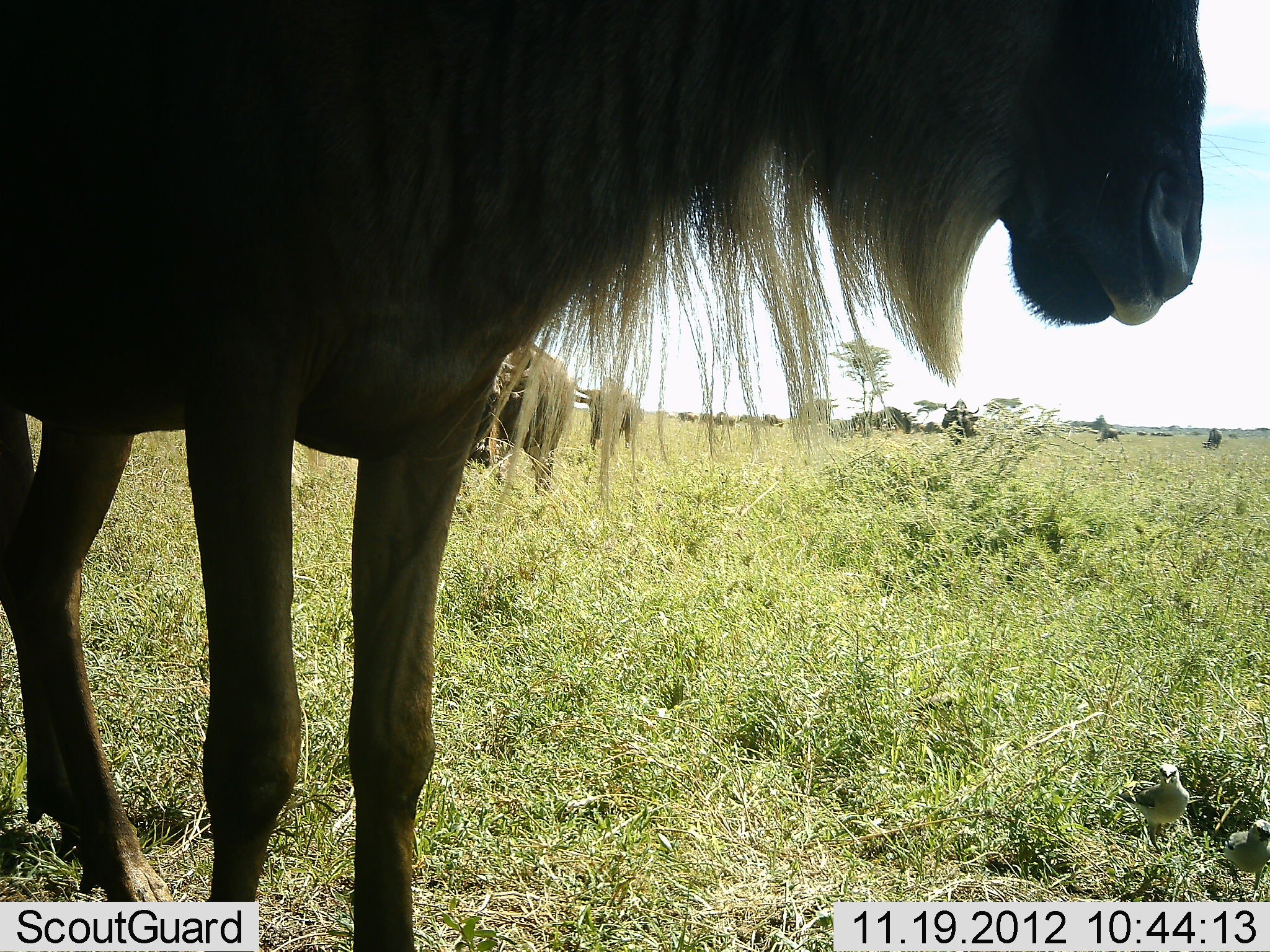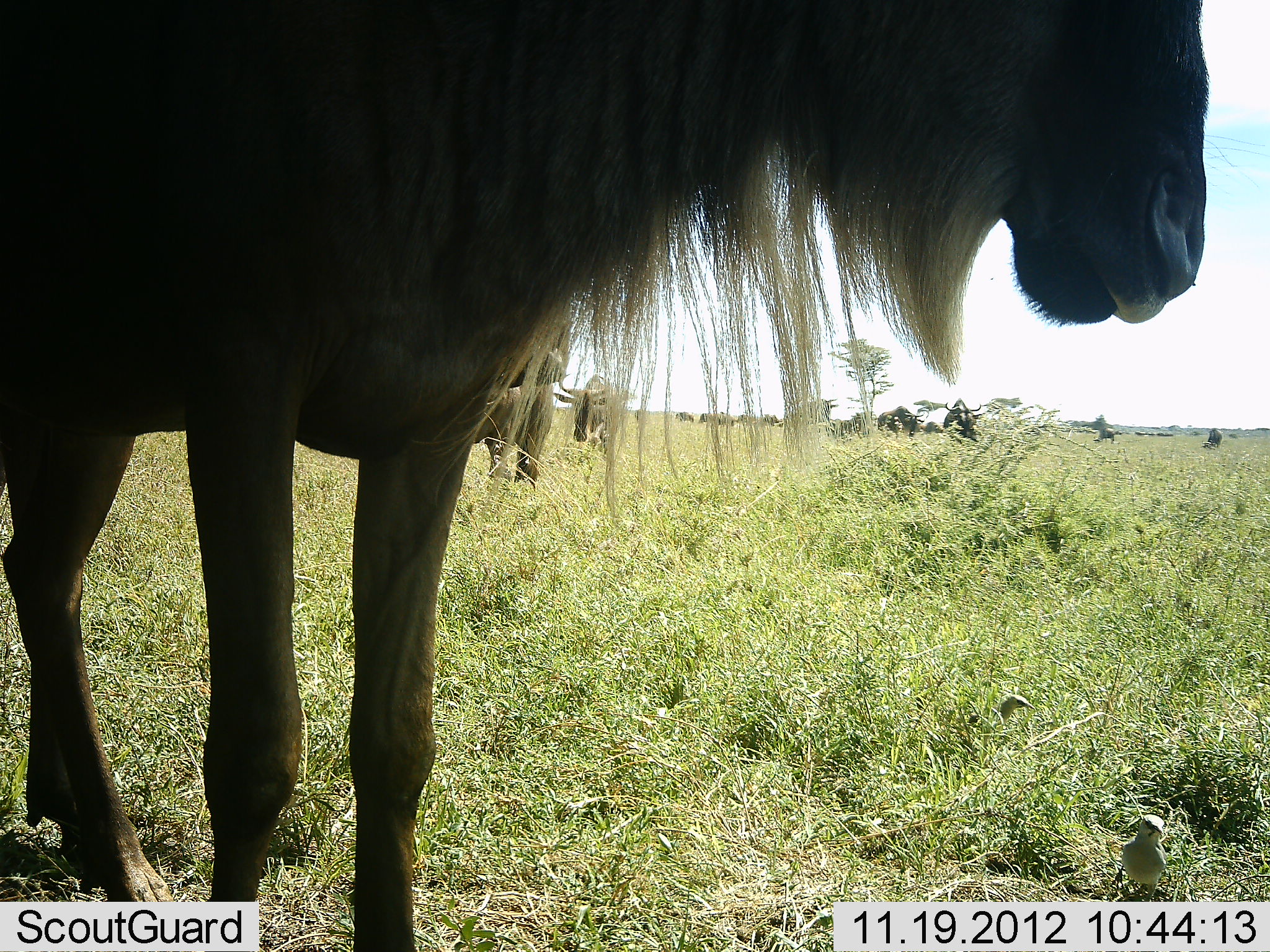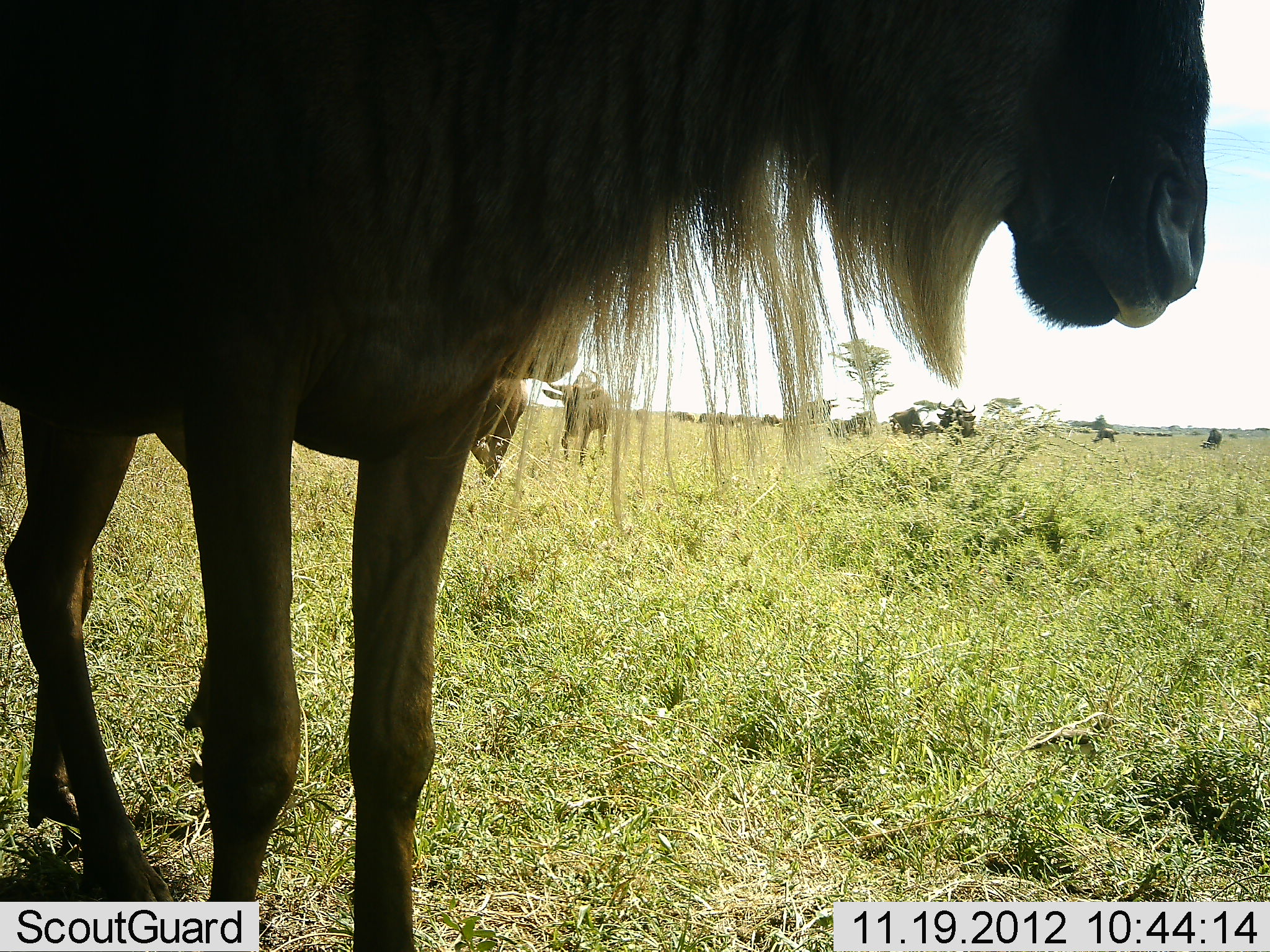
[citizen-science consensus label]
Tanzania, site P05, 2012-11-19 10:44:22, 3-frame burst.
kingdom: Animalia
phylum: Chordata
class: Aves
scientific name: Aves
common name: bird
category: otherbird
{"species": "otherbird (bird) (Aves)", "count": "3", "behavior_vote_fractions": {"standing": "20%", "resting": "0%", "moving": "90%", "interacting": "0%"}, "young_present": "0%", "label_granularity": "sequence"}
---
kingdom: Animalia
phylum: Chordata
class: Mammalia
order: Artiodactyla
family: Bovidae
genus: Connochaetes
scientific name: Connochaetes taurinus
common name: blue wildebeest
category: wildebeest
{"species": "wildebeest (blue wildebeest) (Connochaetes taurinus)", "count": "6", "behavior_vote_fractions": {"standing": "100%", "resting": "6%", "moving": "67%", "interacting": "6%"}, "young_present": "0%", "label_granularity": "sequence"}